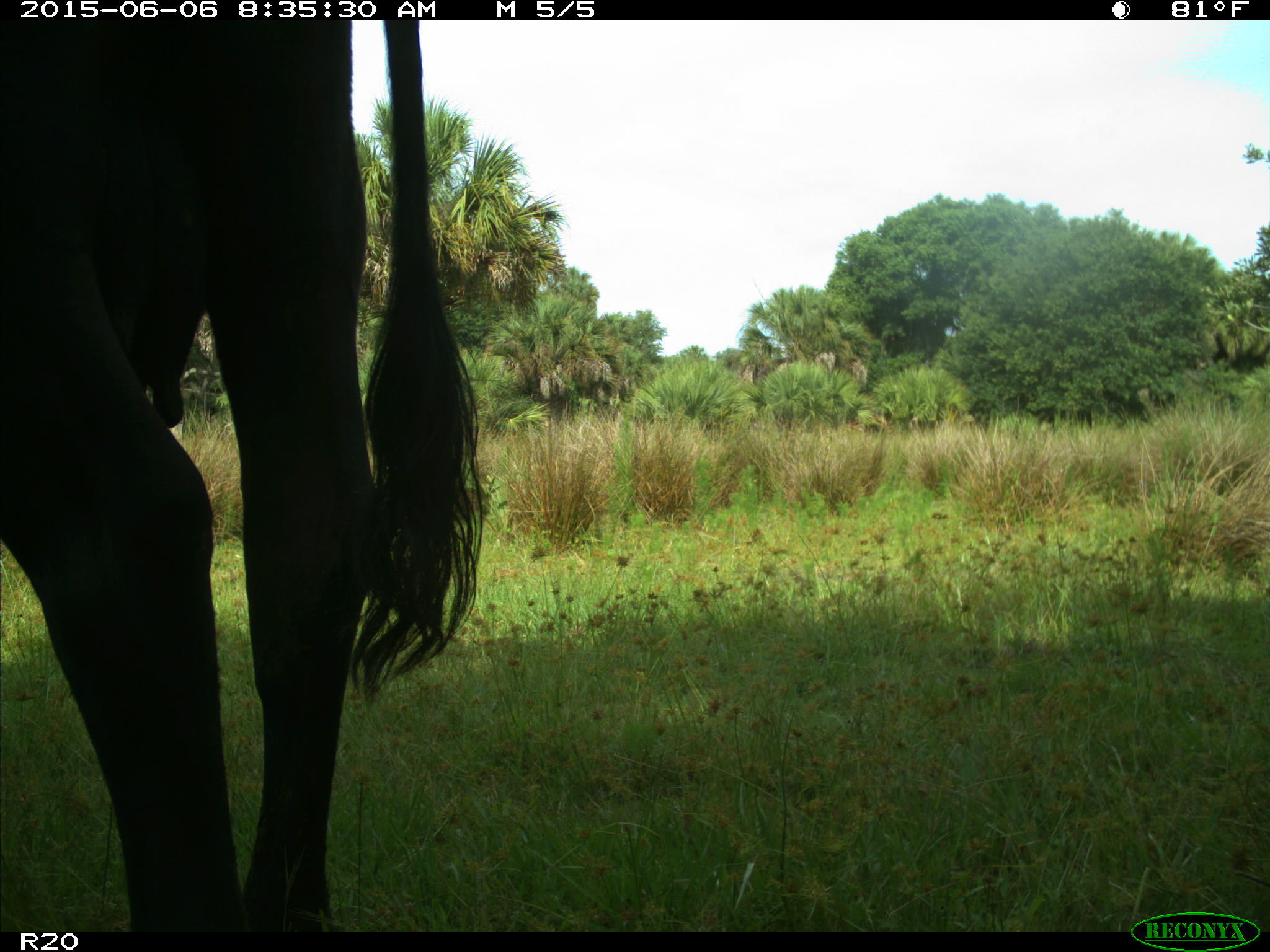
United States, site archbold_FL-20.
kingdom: Animalia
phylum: Chordata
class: Mammalia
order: Artiodactyla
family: Bovidae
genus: Bos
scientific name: Bos taurus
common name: domestic cow